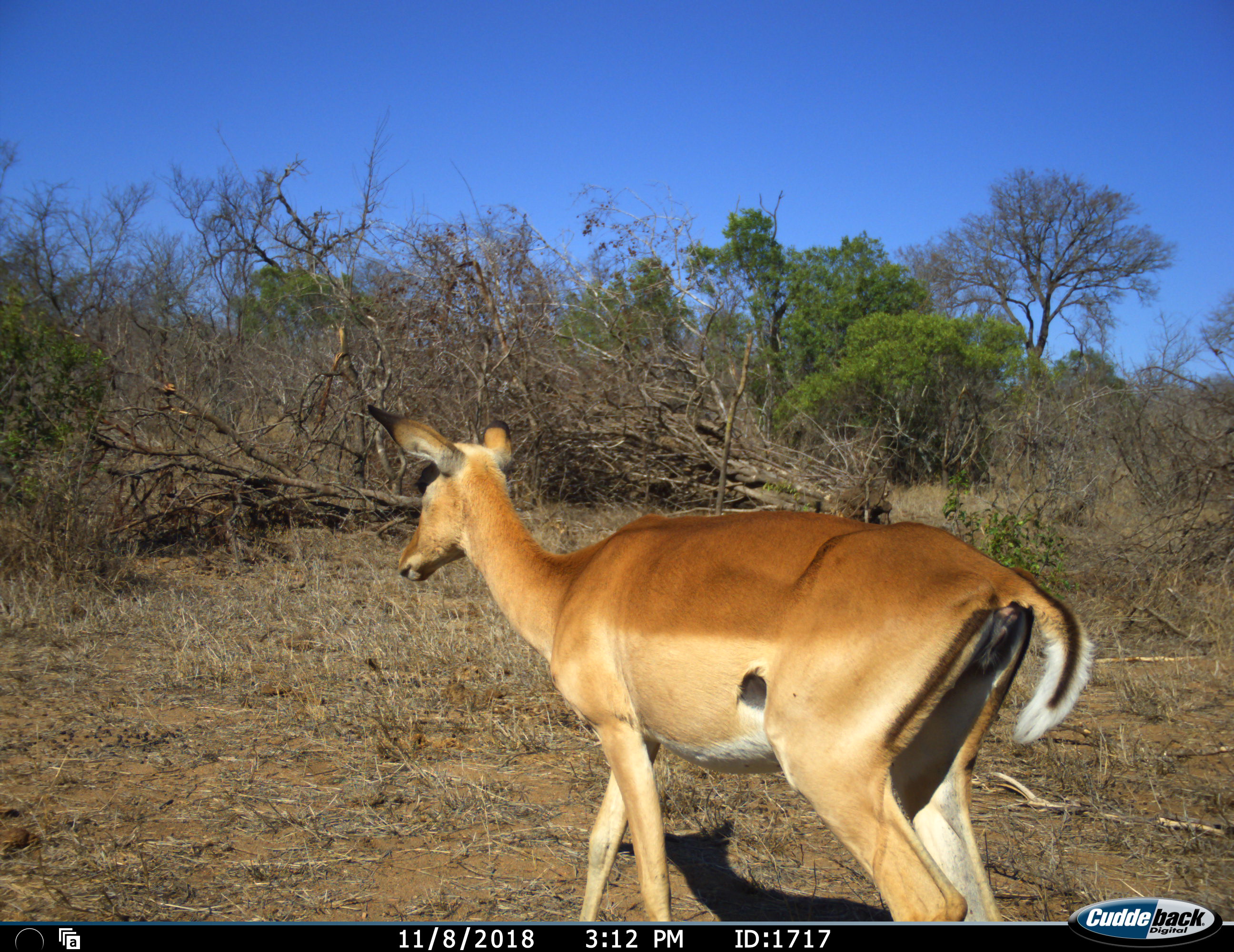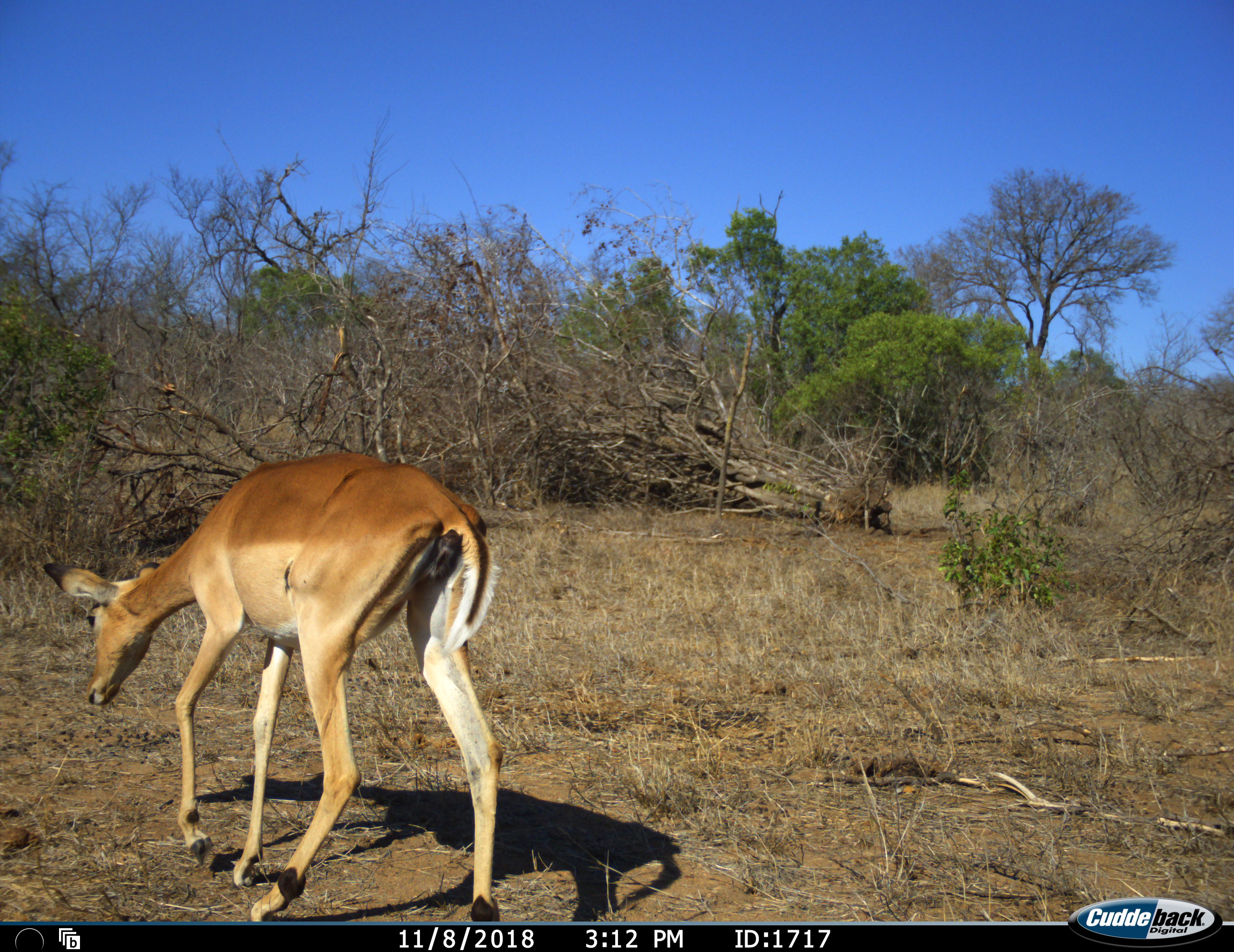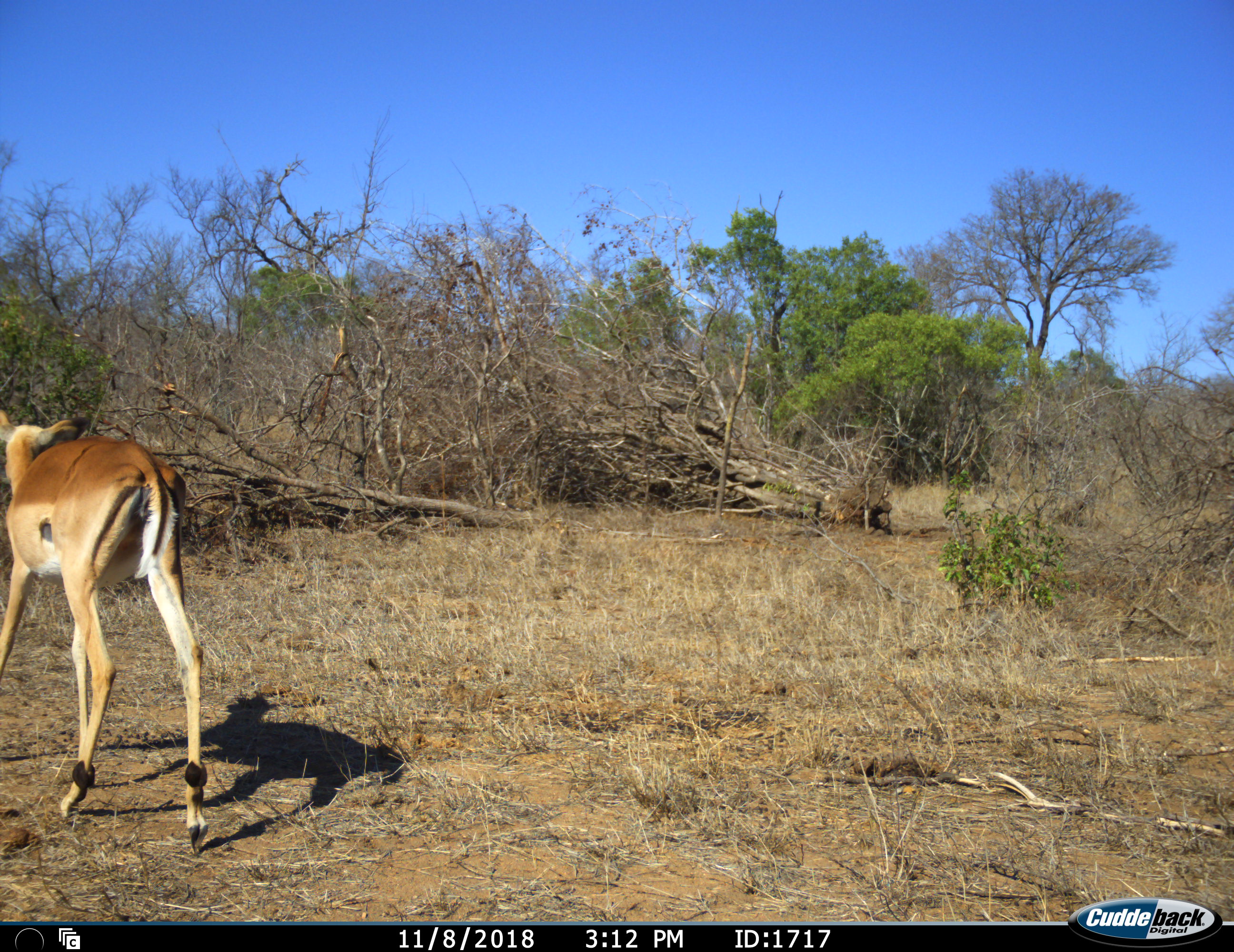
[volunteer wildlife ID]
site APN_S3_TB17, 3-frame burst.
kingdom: Animalia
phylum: Chordata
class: Mammalia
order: Artiodactyla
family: Bovidae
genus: Aepyceros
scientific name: Aepyceros melampus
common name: impala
Impala (Aepyceros melampus), count 1. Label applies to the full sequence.